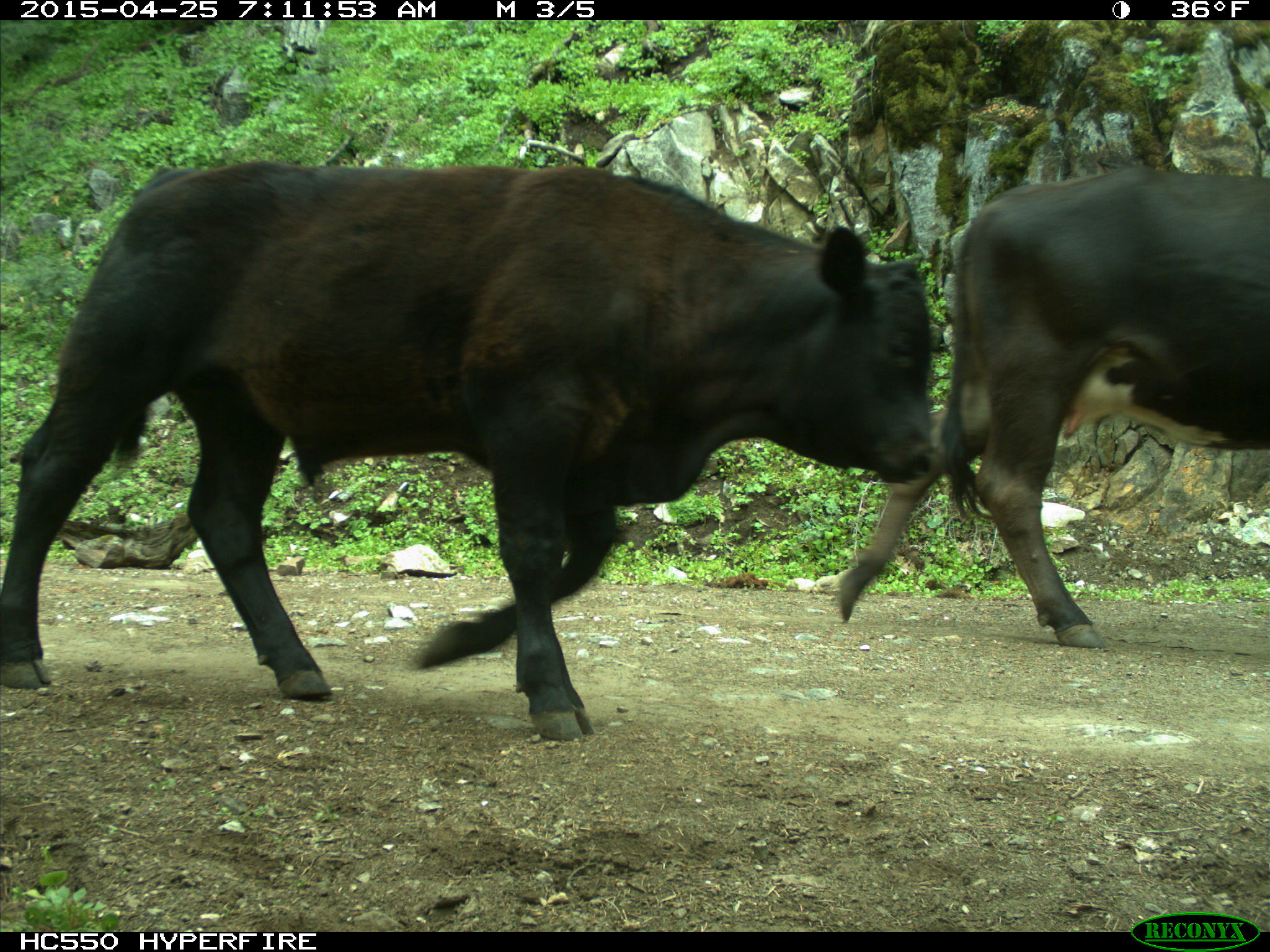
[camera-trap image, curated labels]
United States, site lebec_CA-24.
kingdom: Animalia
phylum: Chordata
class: Mammalia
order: Artiodactyla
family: Bovidae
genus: Bos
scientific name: Bos taurus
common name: domestic cow